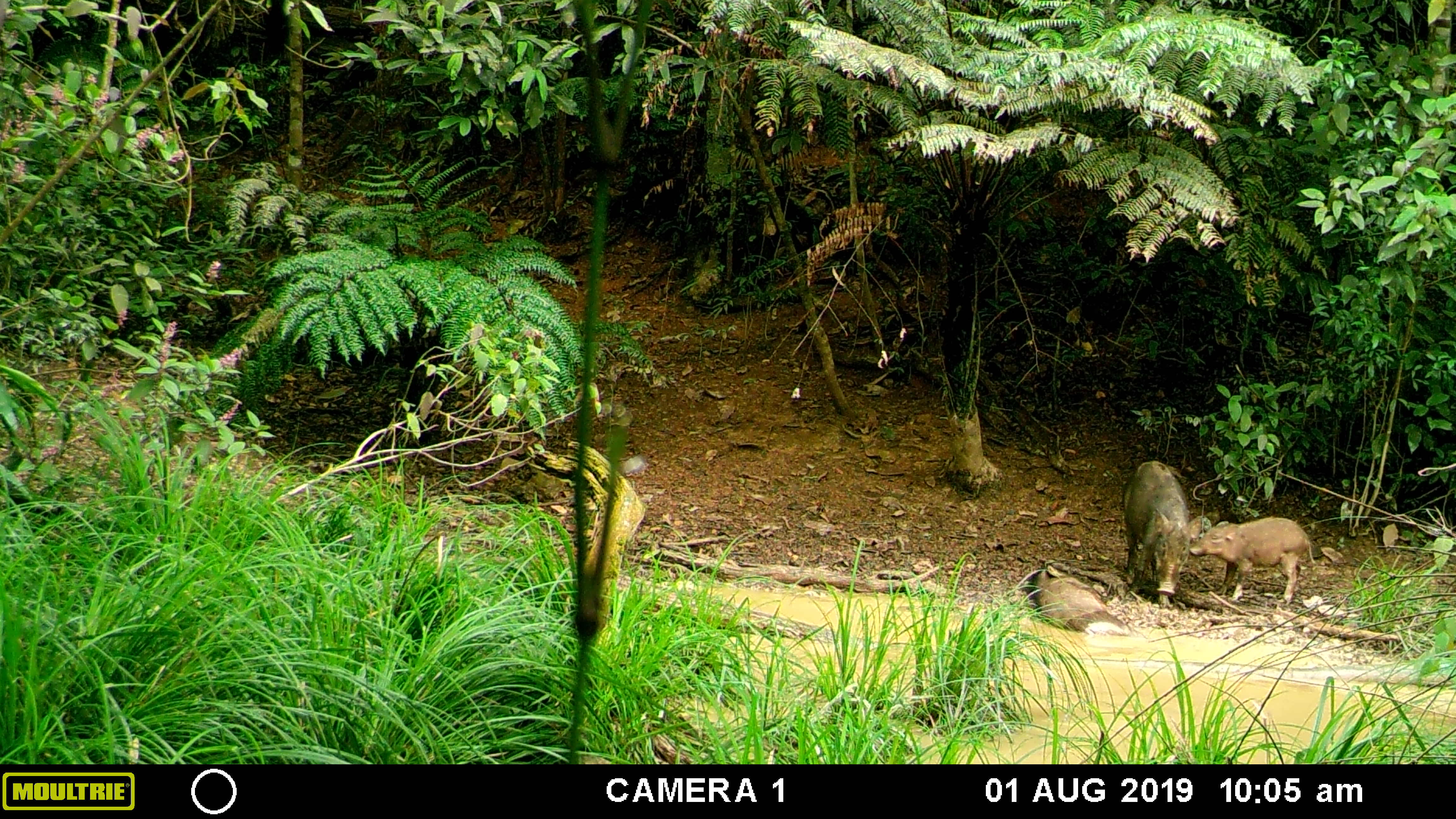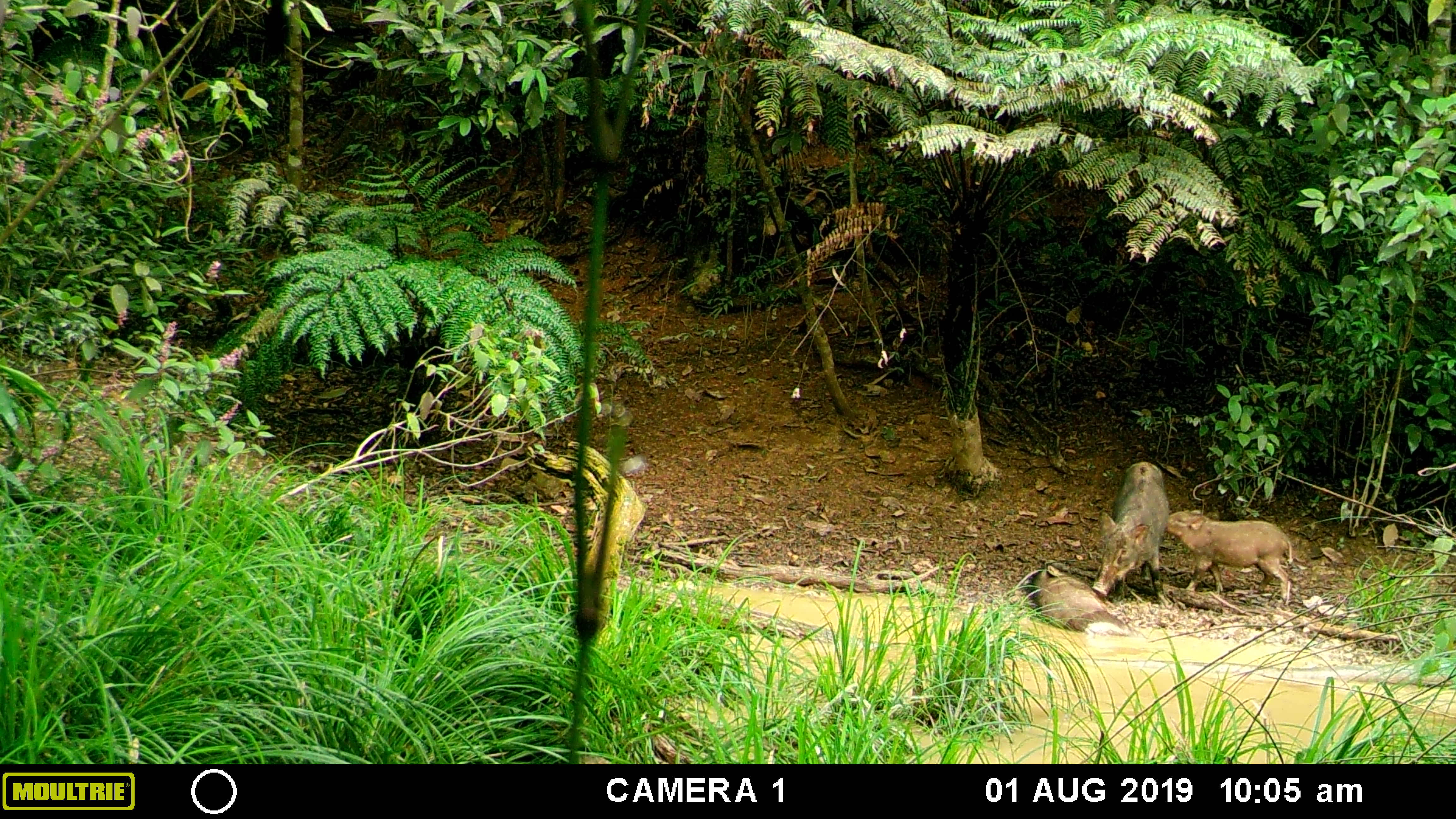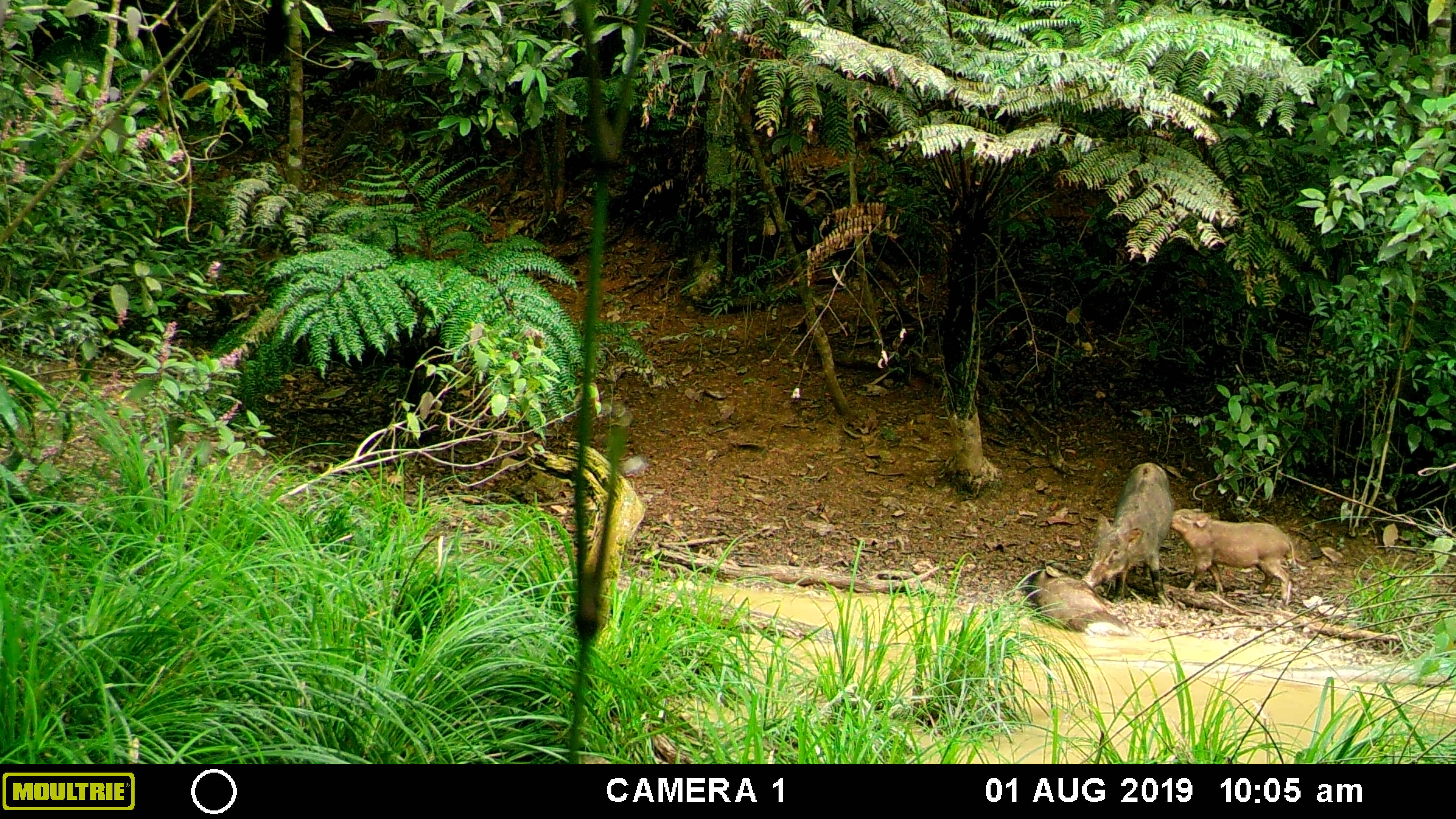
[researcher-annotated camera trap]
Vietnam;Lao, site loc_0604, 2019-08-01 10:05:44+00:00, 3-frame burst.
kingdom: Animalia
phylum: Chordata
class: Mammalia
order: Artiodactyla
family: Suidae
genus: Sus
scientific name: Sus scrofa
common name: eurasian wild pig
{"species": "eurasian wild pig (Sus scrofa)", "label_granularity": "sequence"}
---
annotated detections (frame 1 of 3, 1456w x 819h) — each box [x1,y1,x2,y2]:
eurasian wild pig: [1189,517,1317,607]; [1123,459,1203,596]; [1033,569,1132,637]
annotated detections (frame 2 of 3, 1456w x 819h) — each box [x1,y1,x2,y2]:
eurasian wild pig: [1092,461,1174,610]; [1165,510,1292,606]; [1032,565,1147,636]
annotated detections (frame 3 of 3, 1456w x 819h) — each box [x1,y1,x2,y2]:
eurasian wild pig: [1082,461,1174,609]; [1170,508,1297,607]; [1029,565,1150,639]